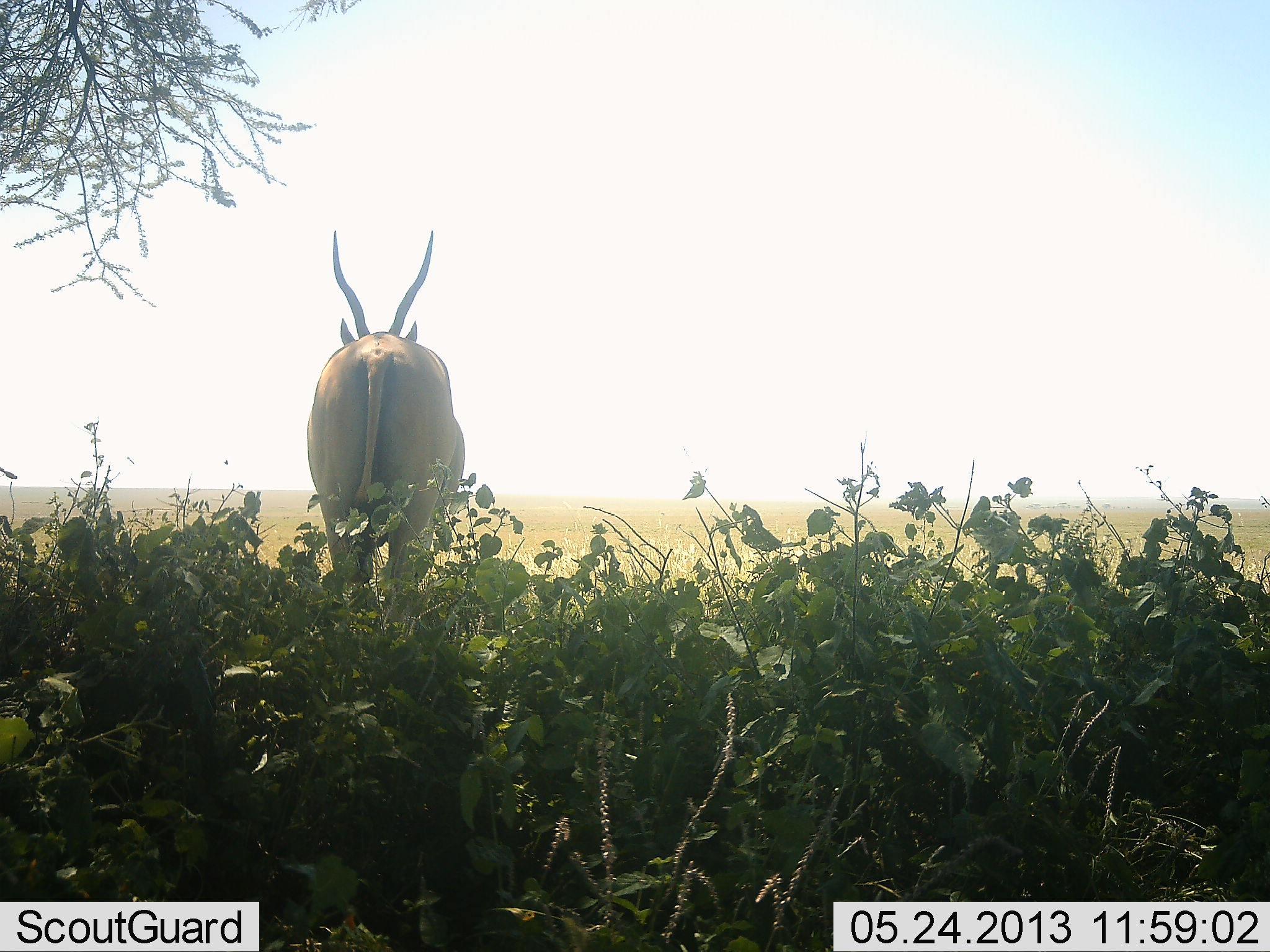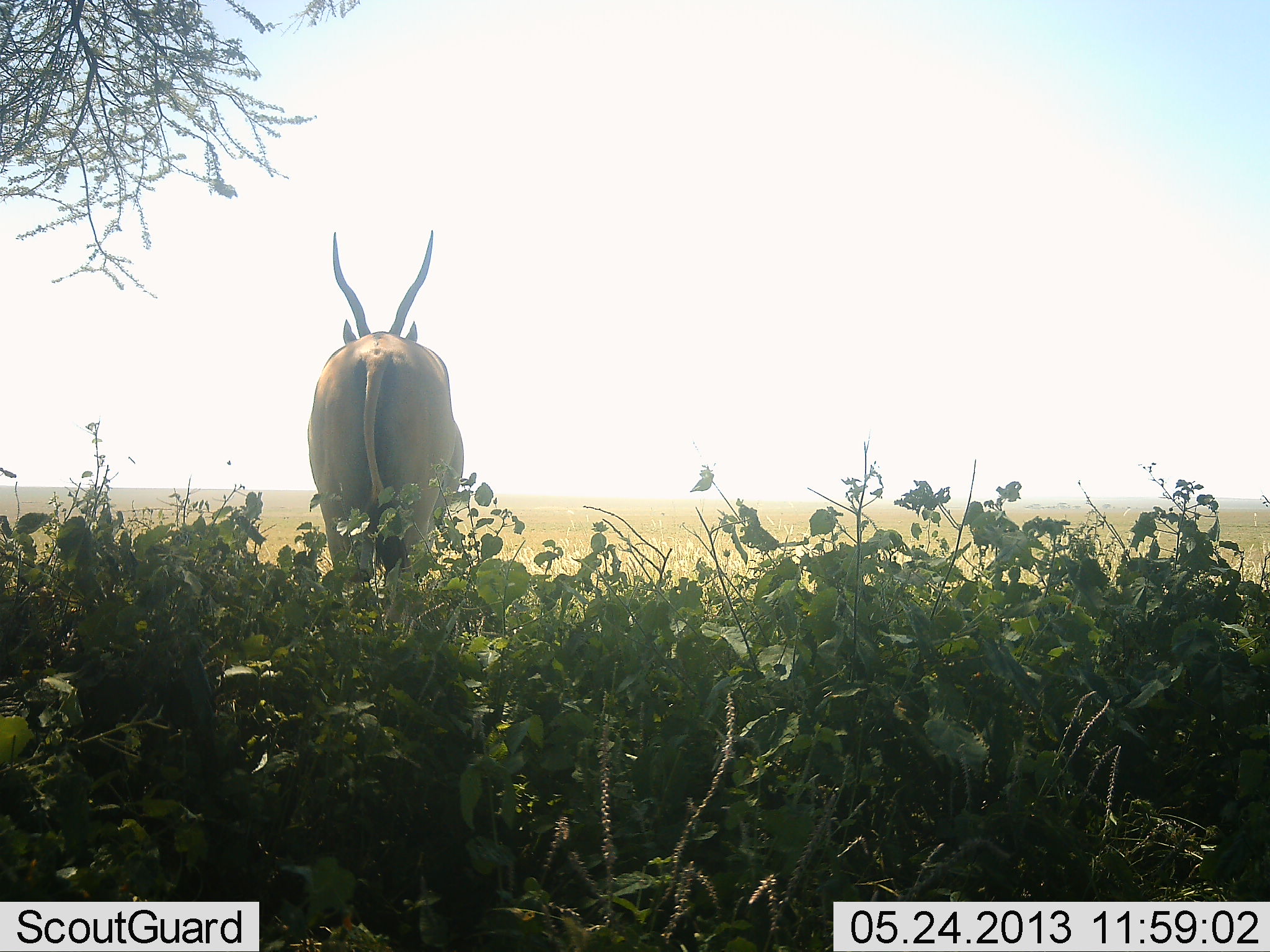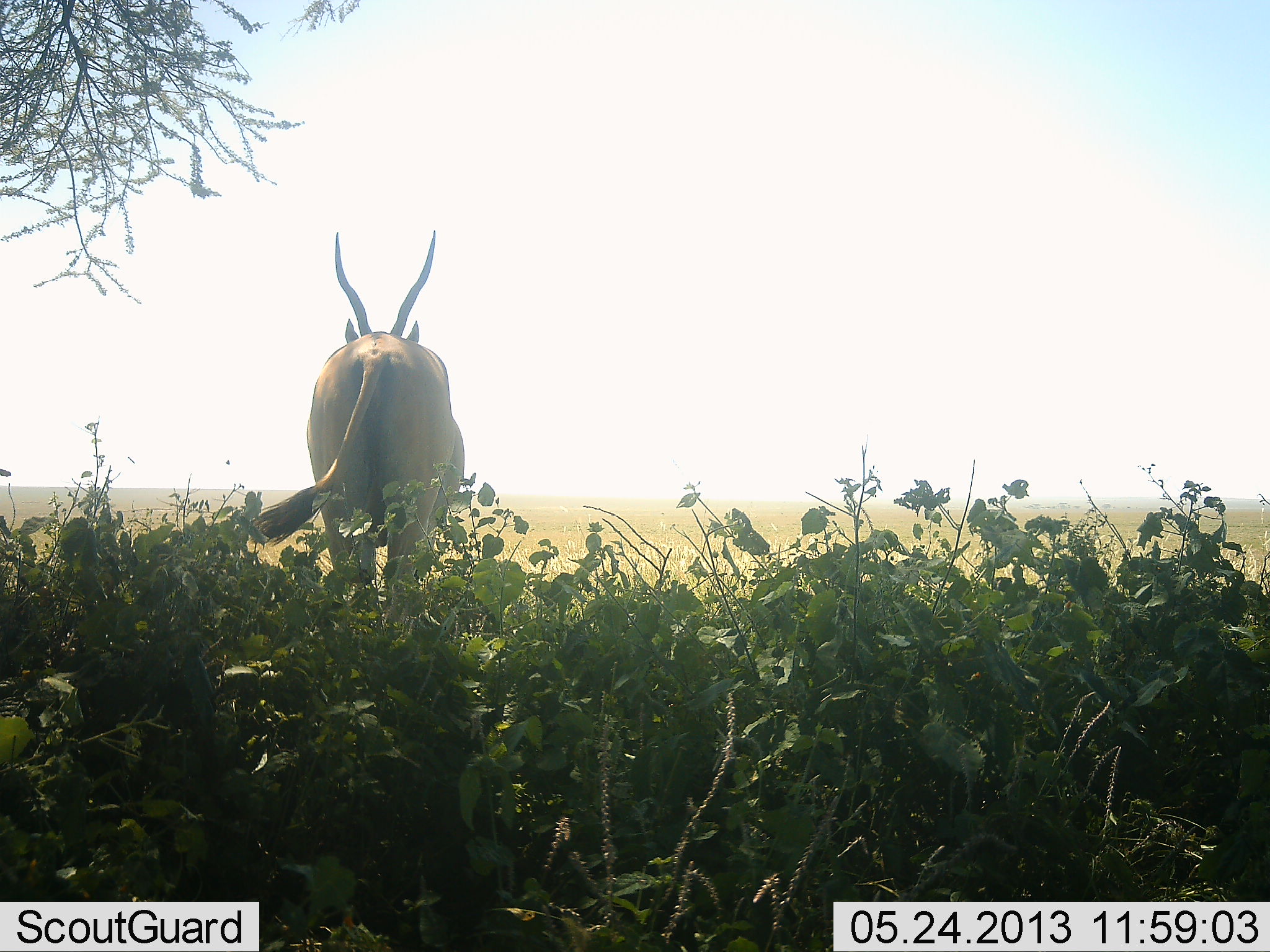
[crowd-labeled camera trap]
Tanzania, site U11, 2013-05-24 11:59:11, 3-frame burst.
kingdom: Animalia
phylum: Chordata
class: Mammalia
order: Artiodactyla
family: Bovidae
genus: Tragelaphus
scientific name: Tragelaphus oryx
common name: eland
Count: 1.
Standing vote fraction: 100%.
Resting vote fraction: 0%.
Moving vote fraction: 0%.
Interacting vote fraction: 0%.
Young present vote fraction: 0%.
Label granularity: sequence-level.